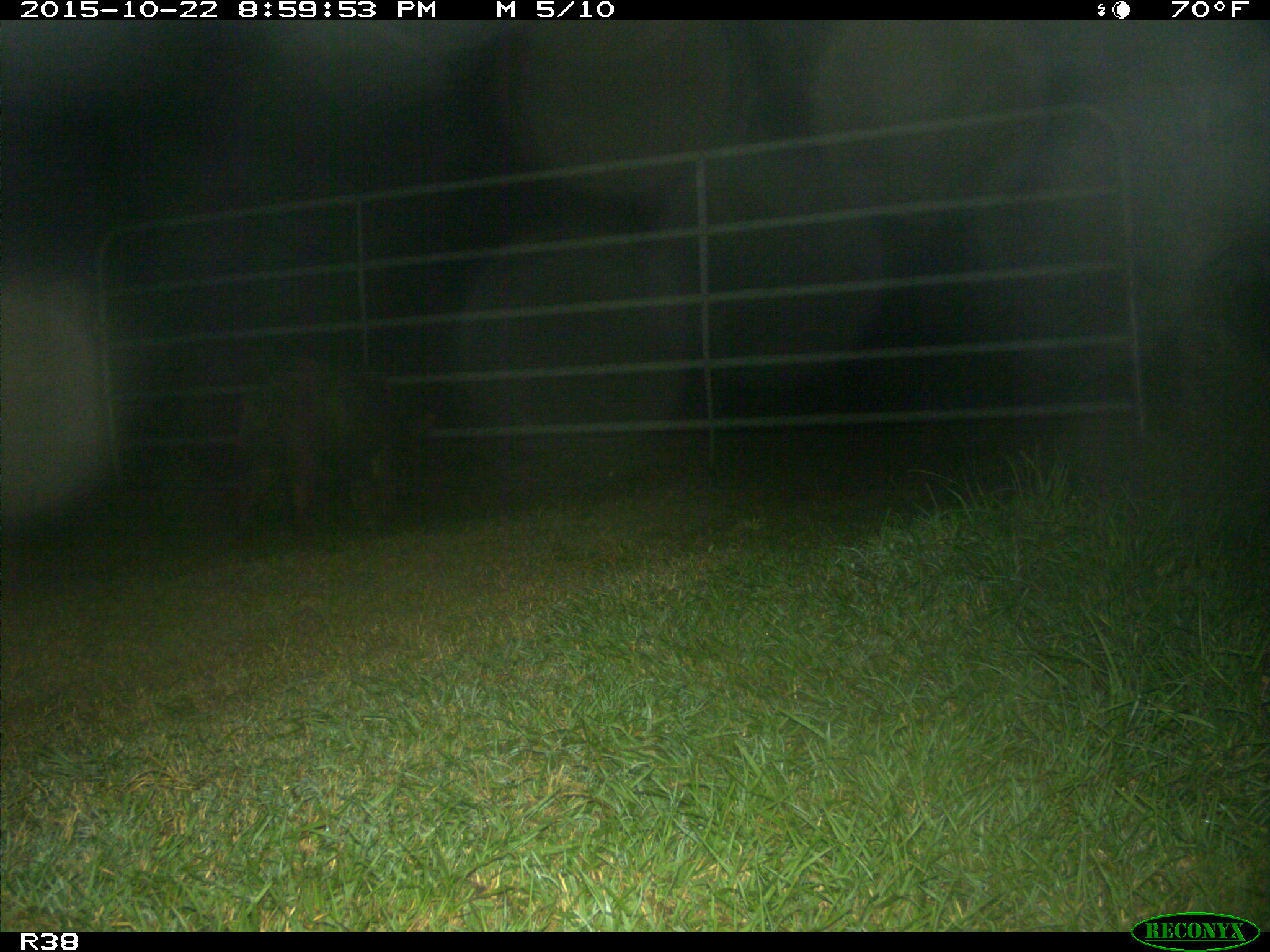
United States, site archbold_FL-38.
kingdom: Animalia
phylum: Chordata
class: Mammalia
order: Artiodactyla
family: Suidae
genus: Sus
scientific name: Sus scrofa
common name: wild boar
Sus scrofa (wild boar).